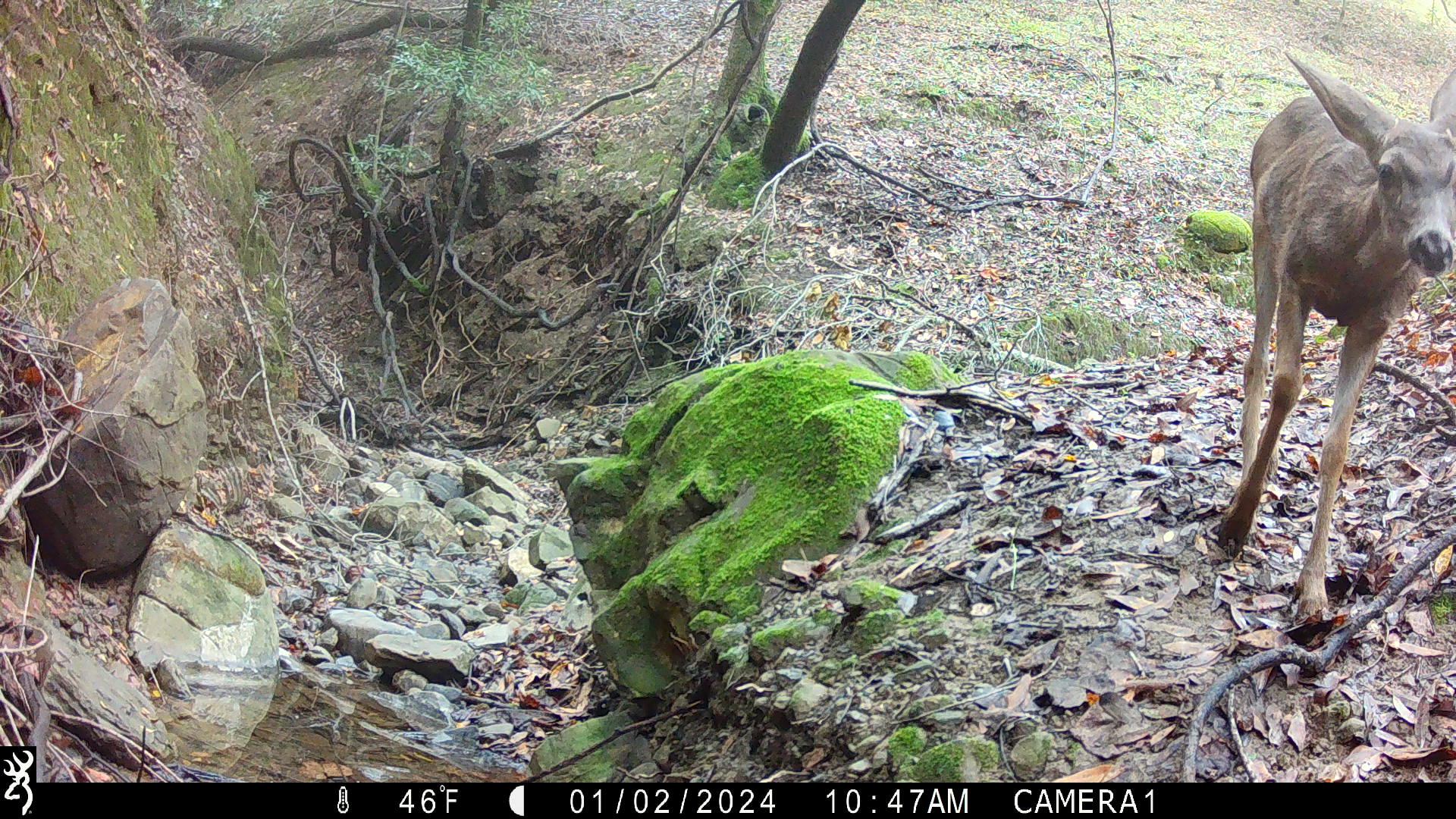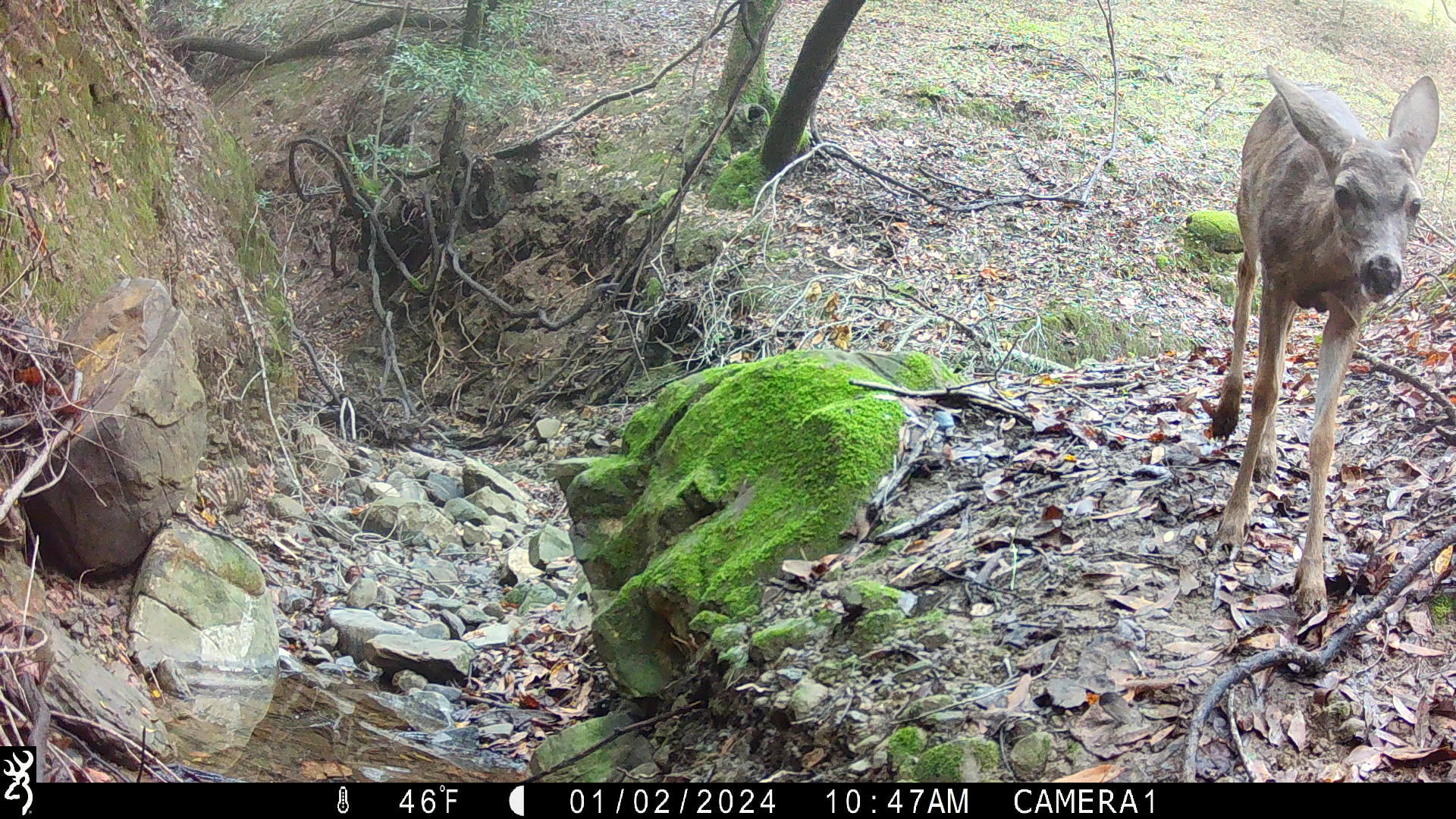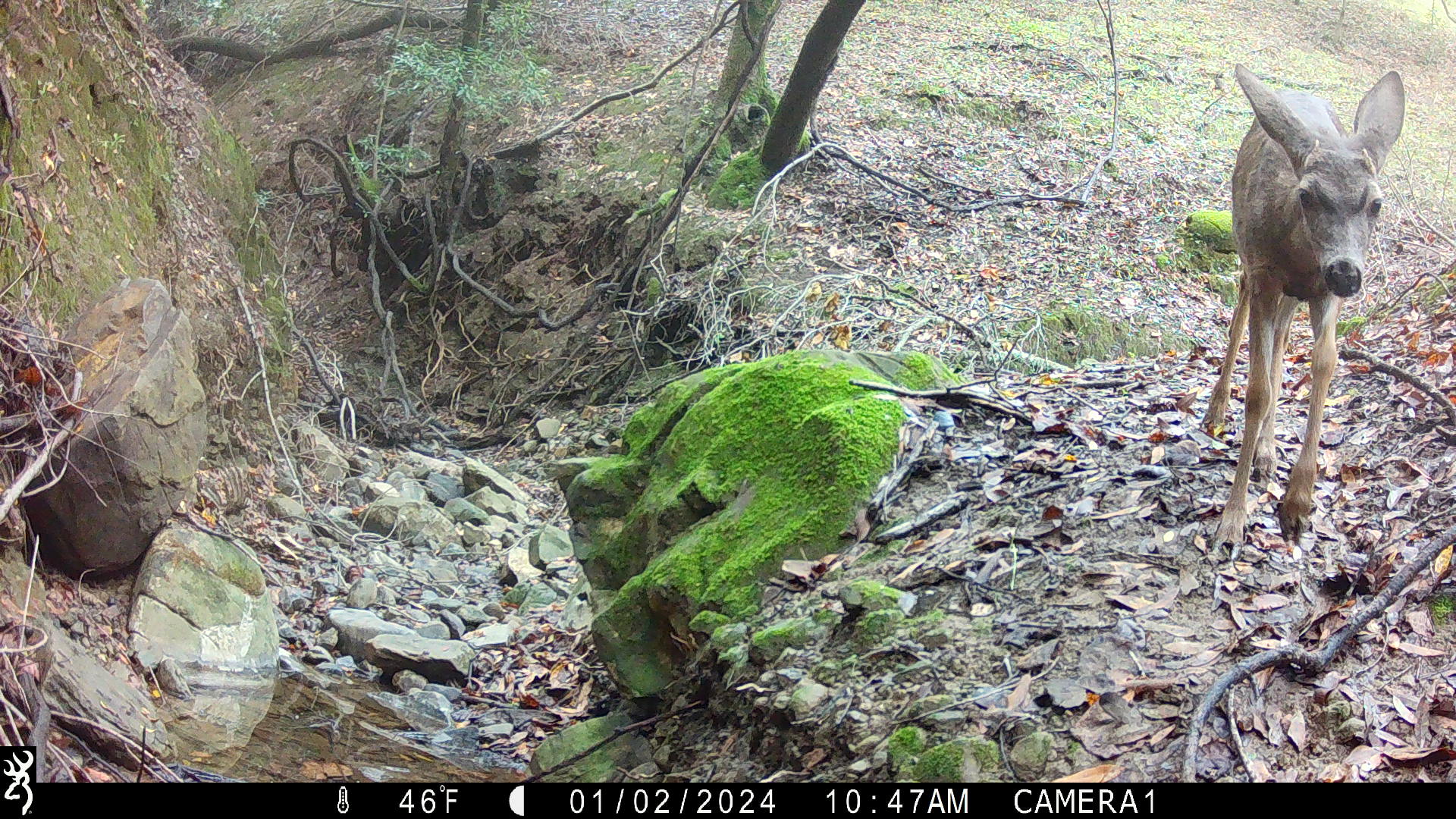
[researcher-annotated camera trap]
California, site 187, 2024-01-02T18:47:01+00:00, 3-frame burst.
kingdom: Animalia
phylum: Chordata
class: Mammalia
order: Artiodactyla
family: Cervidae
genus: Odocoileus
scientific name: Odocoileus hemionus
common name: mule deer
Mule deer (Odocoileus hemionus).